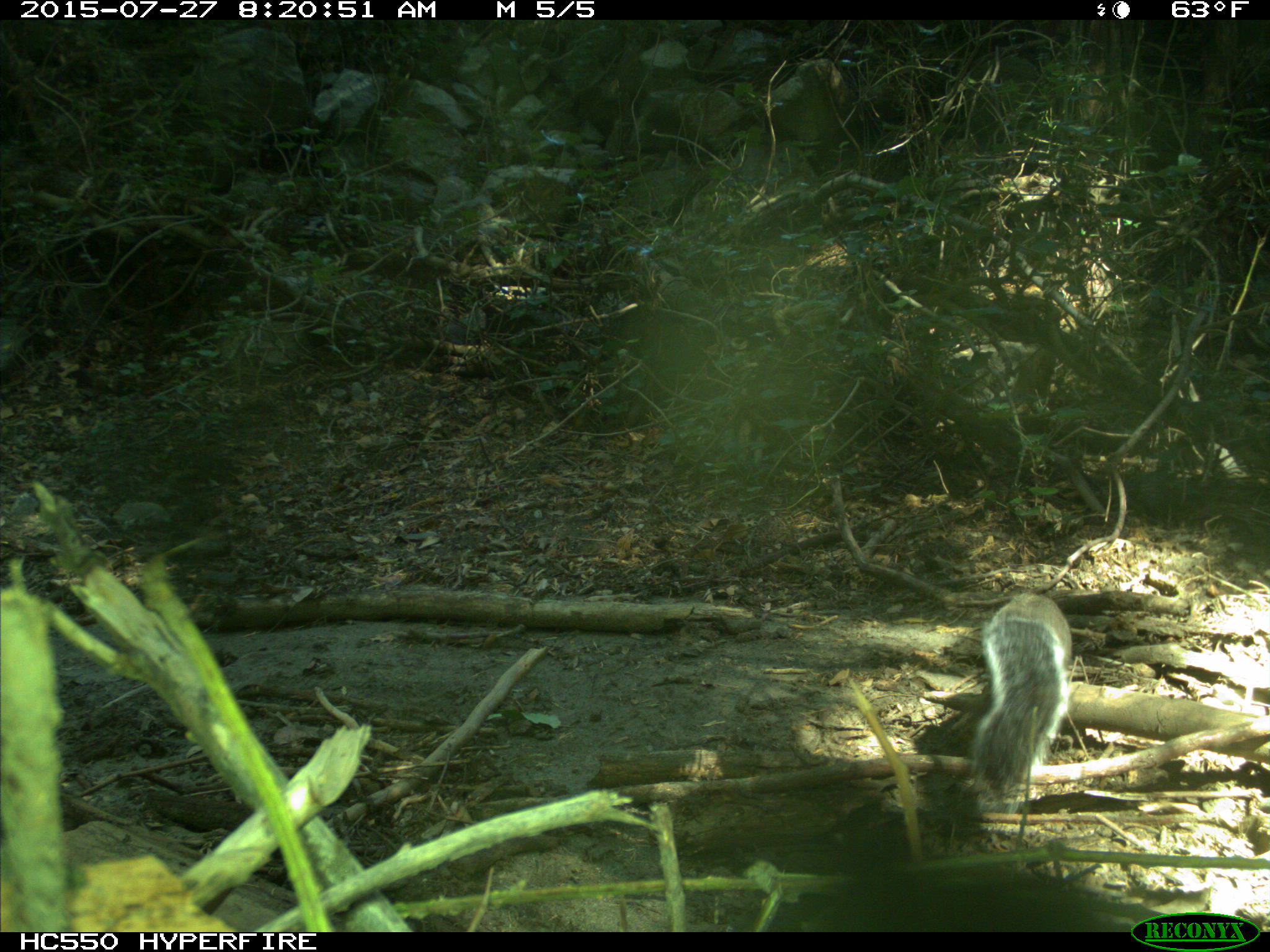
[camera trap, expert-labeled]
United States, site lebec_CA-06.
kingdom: Animalia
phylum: Chordata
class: Mammalia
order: Rodentia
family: Sciuridae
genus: Sciurus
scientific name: Sciurus carolinensis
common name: eastern gray squirrel